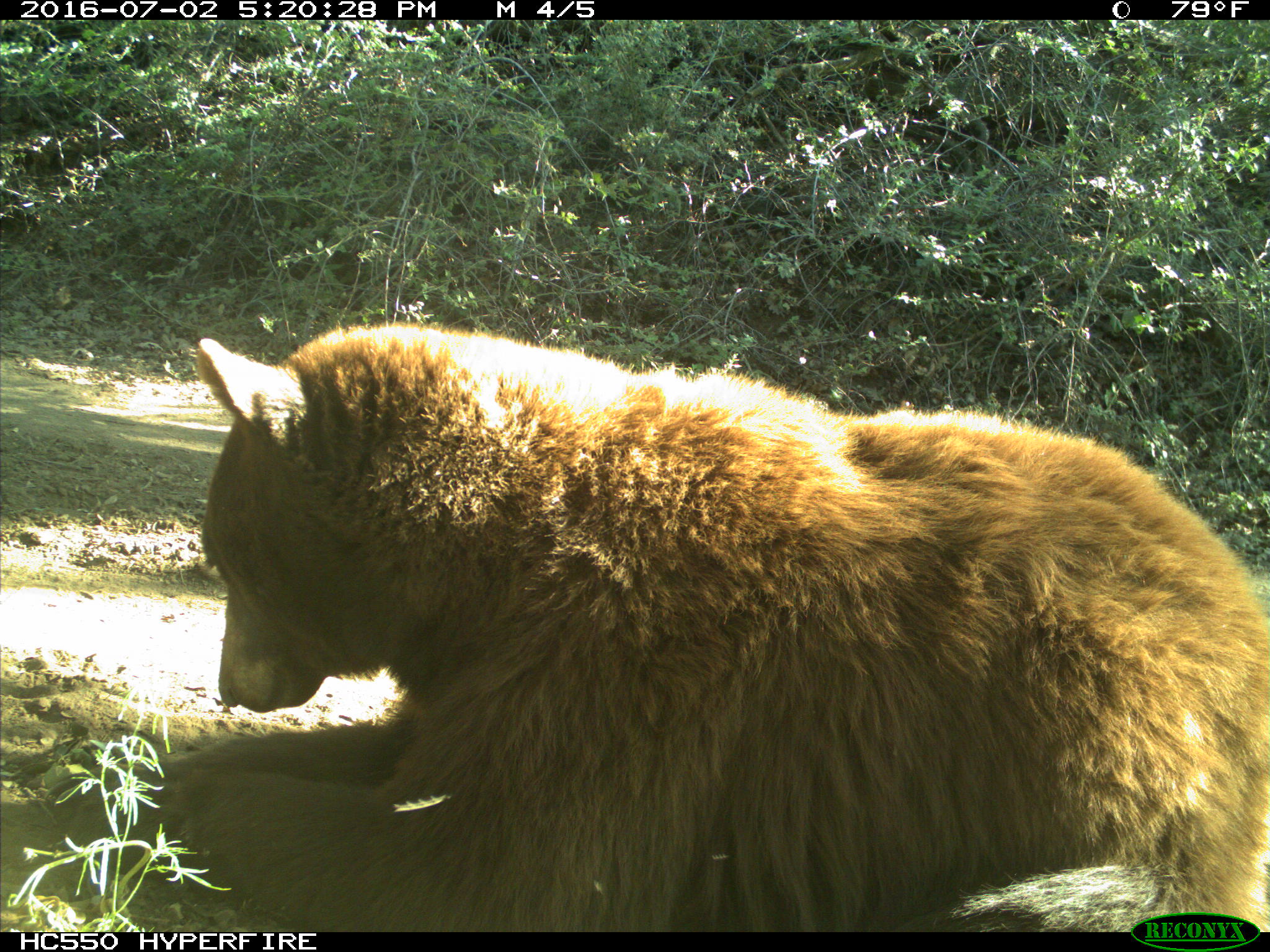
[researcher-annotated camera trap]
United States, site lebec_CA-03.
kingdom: Animalia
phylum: Chordata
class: Mammalia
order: Carnivora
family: Ursidae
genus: Ursus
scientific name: Ursus americanus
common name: american black bear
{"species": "Ursus americanus (american black bear)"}